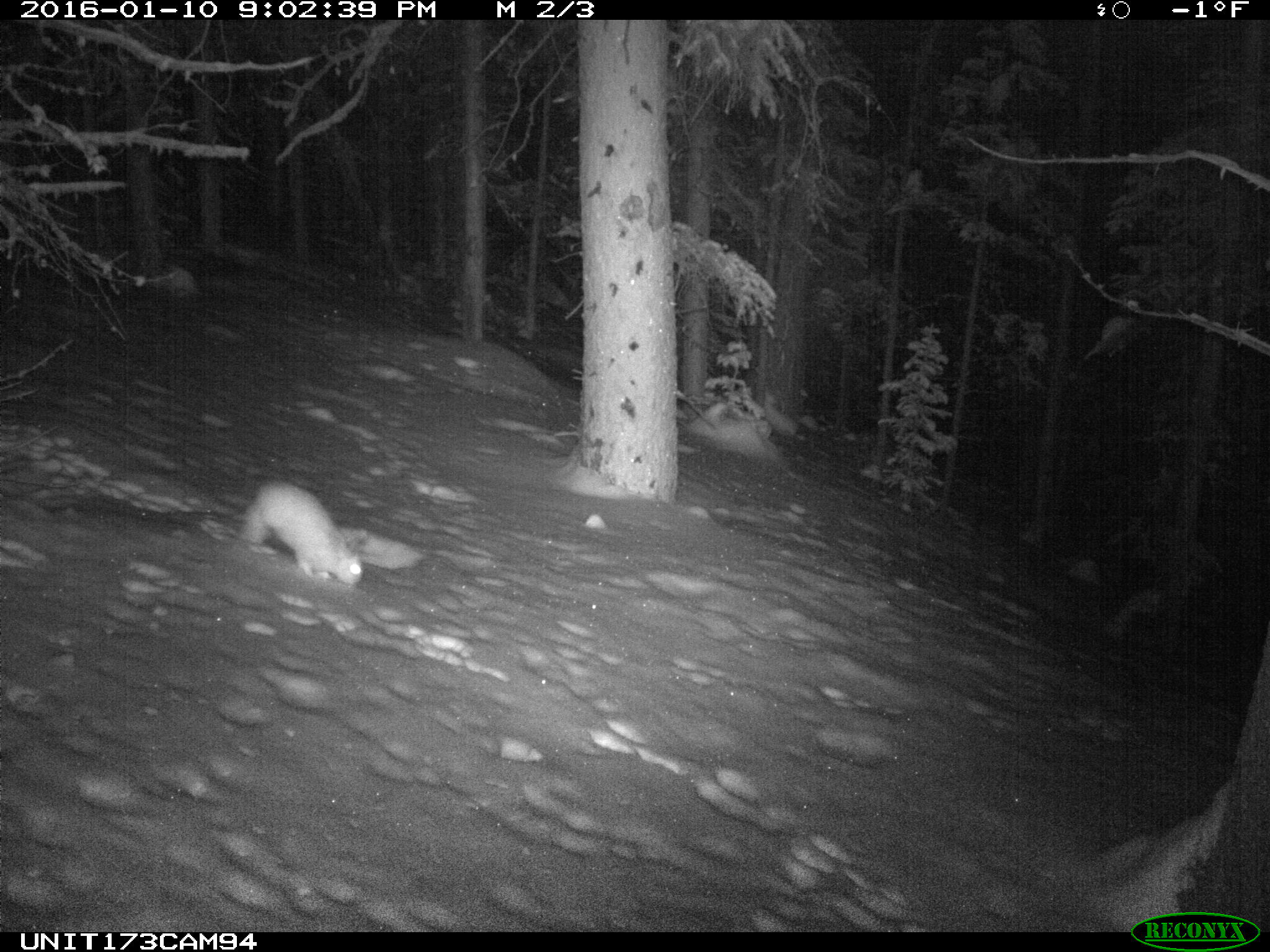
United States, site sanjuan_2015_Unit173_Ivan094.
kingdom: Animalia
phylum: Chordata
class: Mammalia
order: Lagomorpha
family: Leporidae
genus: Lepus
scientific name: Lepus americanus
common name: snowshoe hare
Lepus americanus (snowshoe hare).